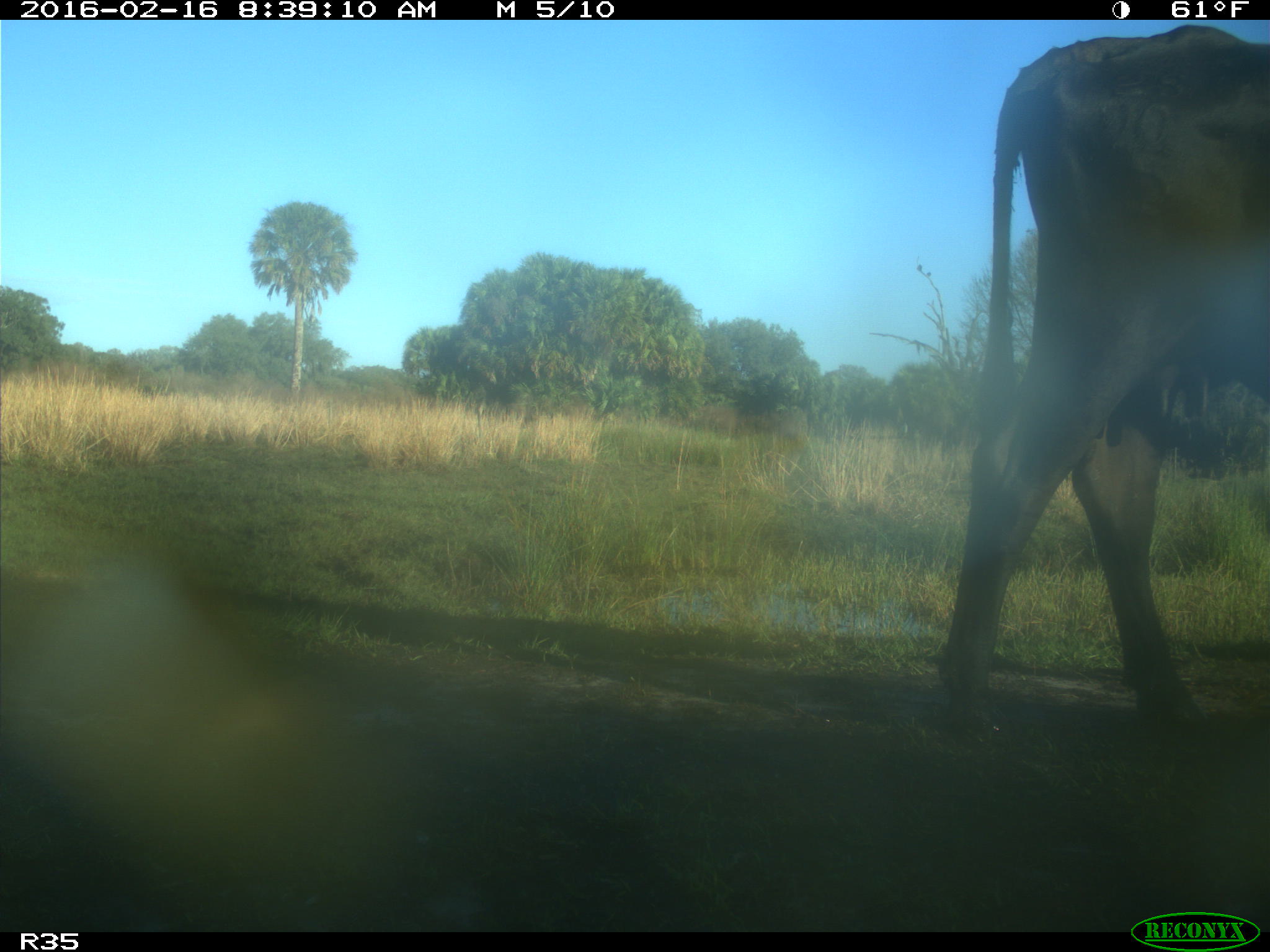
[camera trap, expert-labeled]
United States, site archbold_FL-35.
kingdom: Animalia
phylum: Chordata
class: Mammalia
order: Artiodactyla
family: Bovidae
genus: Bos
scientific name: Bos taurus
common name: domestic cow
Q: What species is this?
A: Bos taurus (domestic cow).